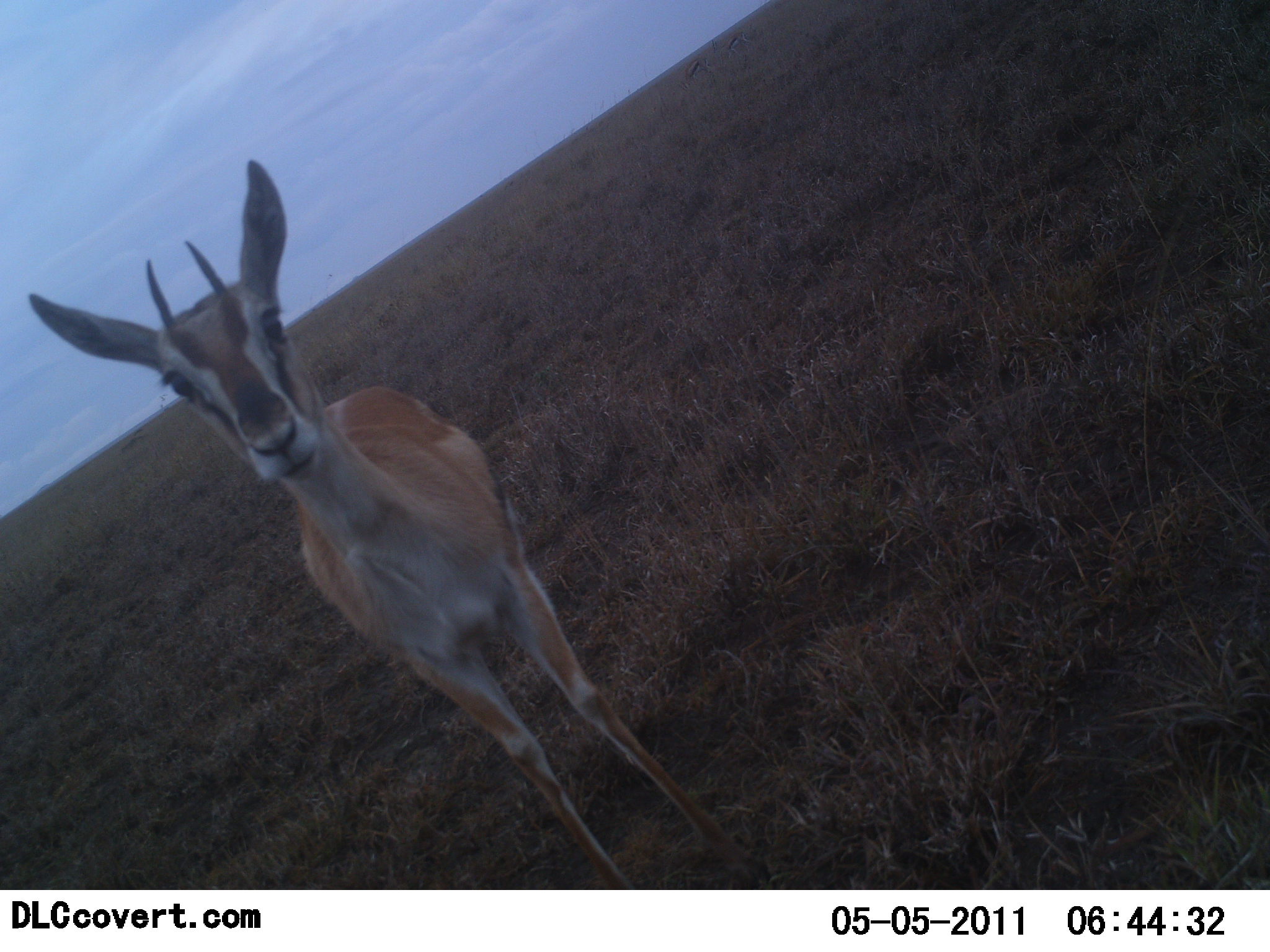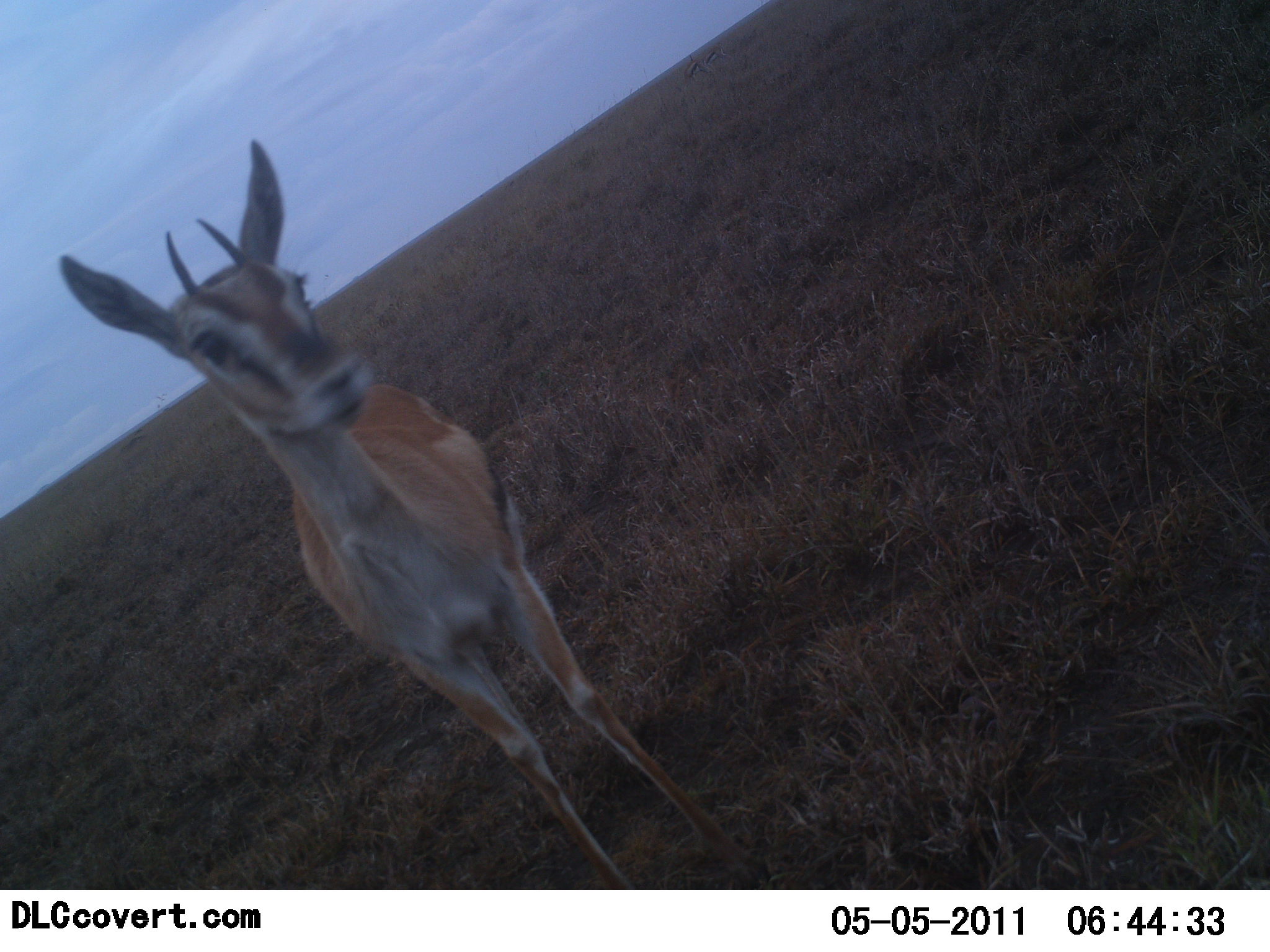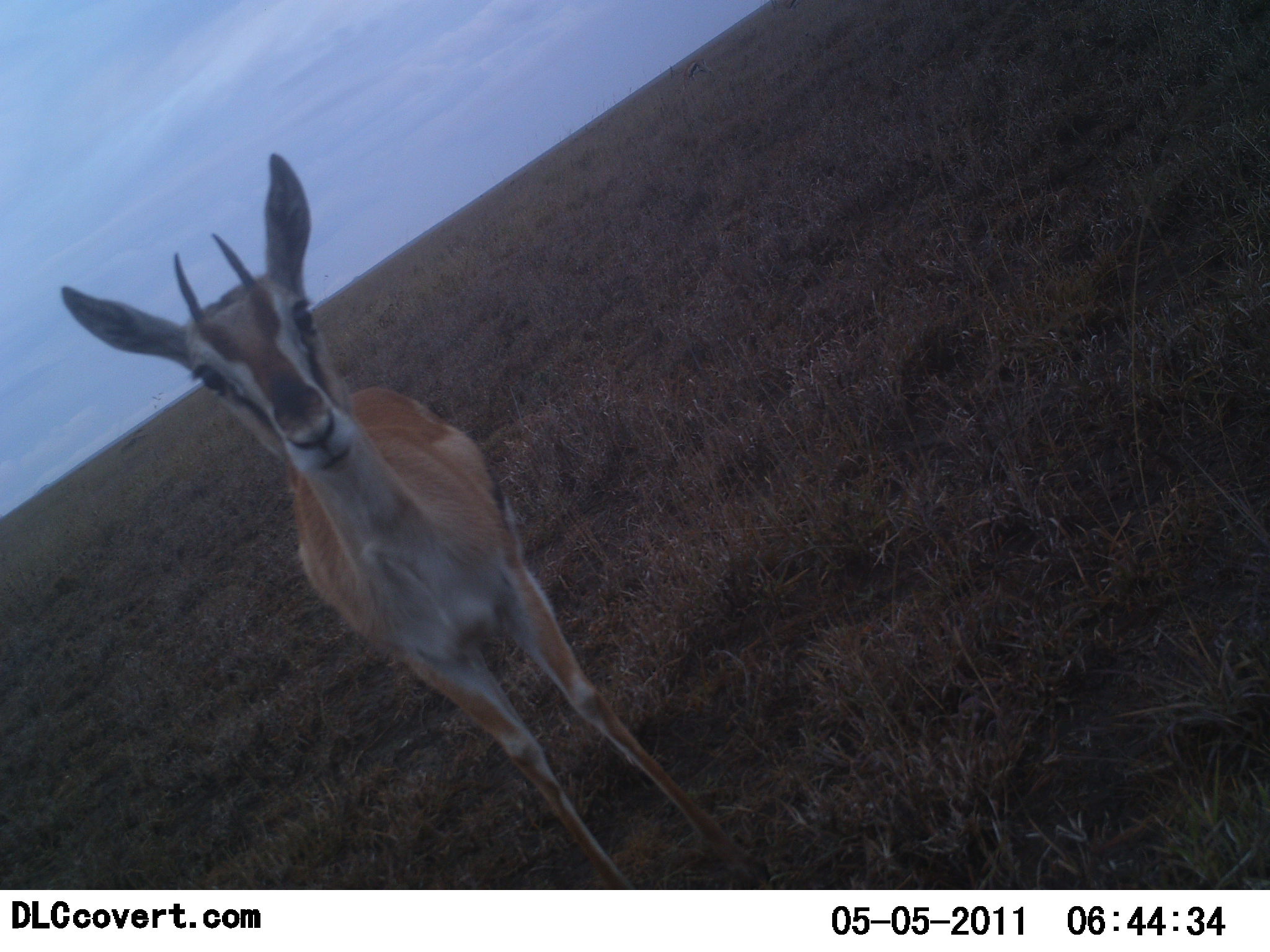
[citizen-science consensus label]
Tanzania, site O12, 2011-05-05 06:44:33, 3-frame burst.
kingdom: Animalia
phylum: Chordata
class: Mammalia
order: Artiodactyla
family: Bovidae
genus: Eudorcas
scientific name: Eudorcas thomsonii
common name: thomson's gazelle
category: gazellethomsons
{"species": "gazellethomsons (thomson's gazelle) (Eudorcas thomsonii)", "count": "1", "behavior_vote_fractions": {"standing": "100%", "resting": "0%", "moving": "0%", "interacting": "0%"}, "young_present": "0%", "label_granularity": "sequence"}